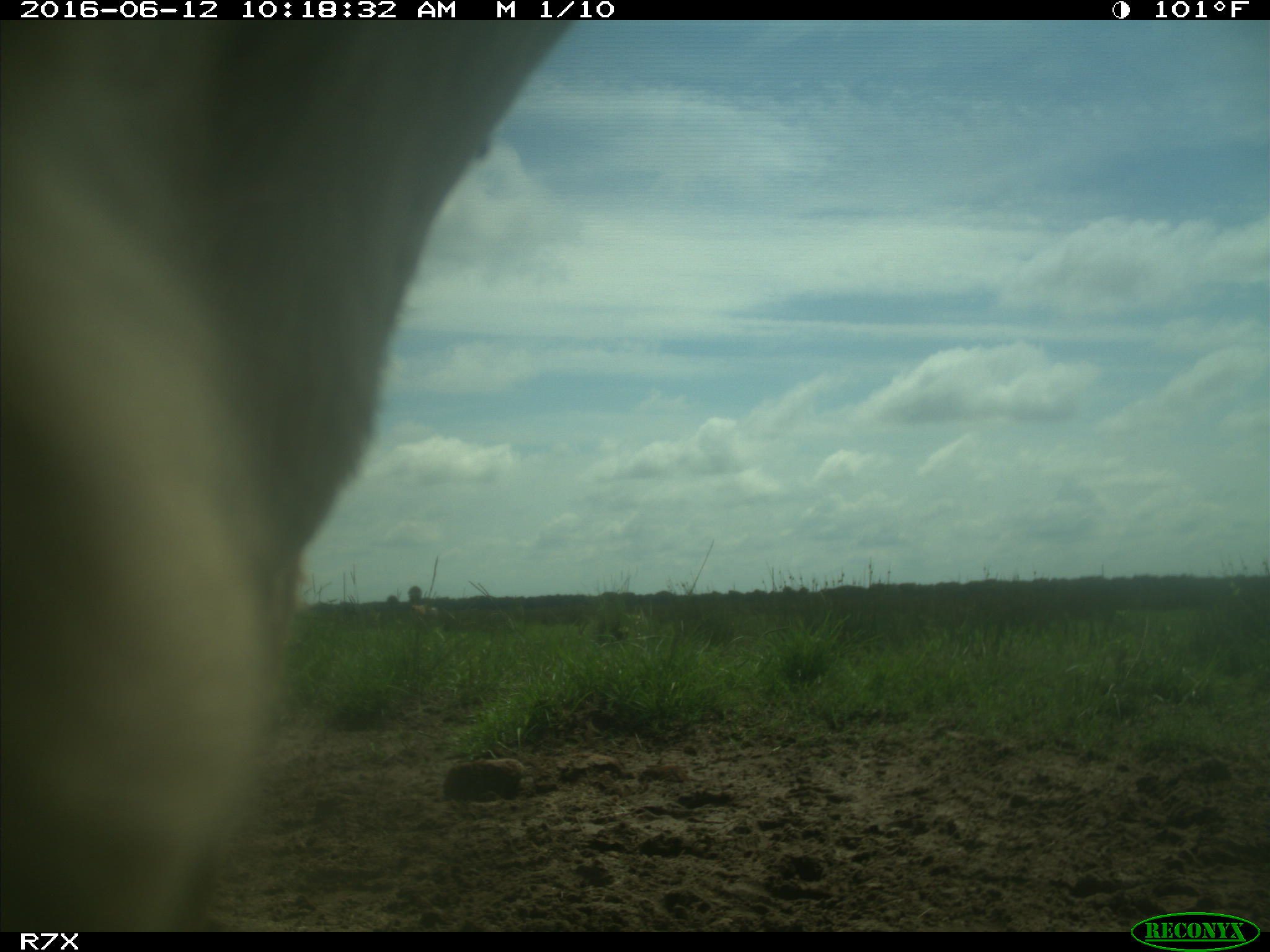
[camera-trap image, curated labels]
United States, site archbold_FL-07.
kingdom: Animalia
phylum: Chordata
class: Mammalia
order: Artiodactyla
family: Bovidae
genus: Bos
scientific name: Bos taurus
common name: domestic cow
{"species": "Bos taurus (domestic cow)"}